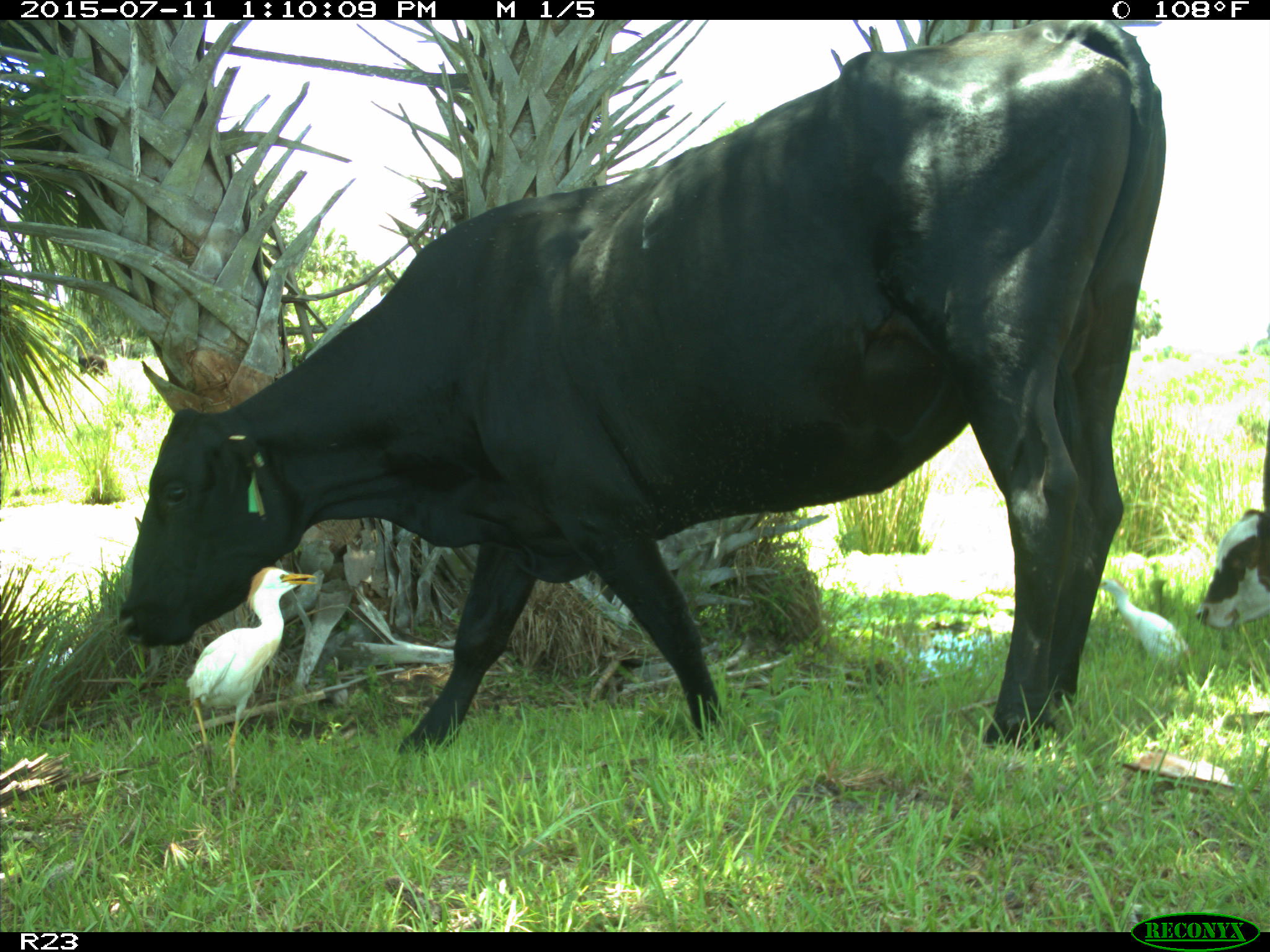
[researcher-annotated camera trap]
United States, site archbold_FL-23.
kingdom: Animalia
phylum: Chordata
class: Mammalia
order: Artiodactyla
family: Bovidae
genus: Bos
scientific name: Bos taurus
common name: domestic cow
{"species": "Bos taurus (domestic cow)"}